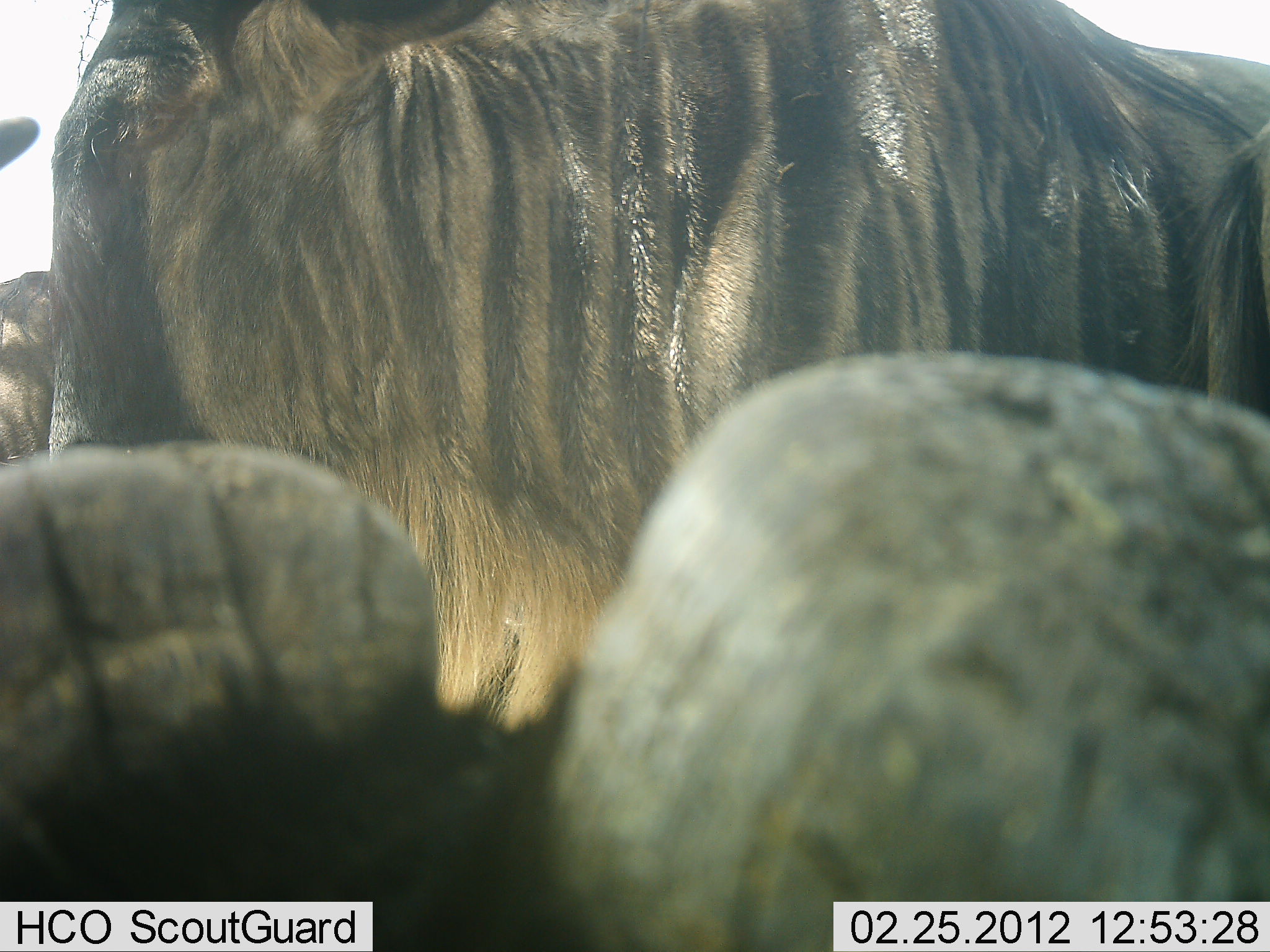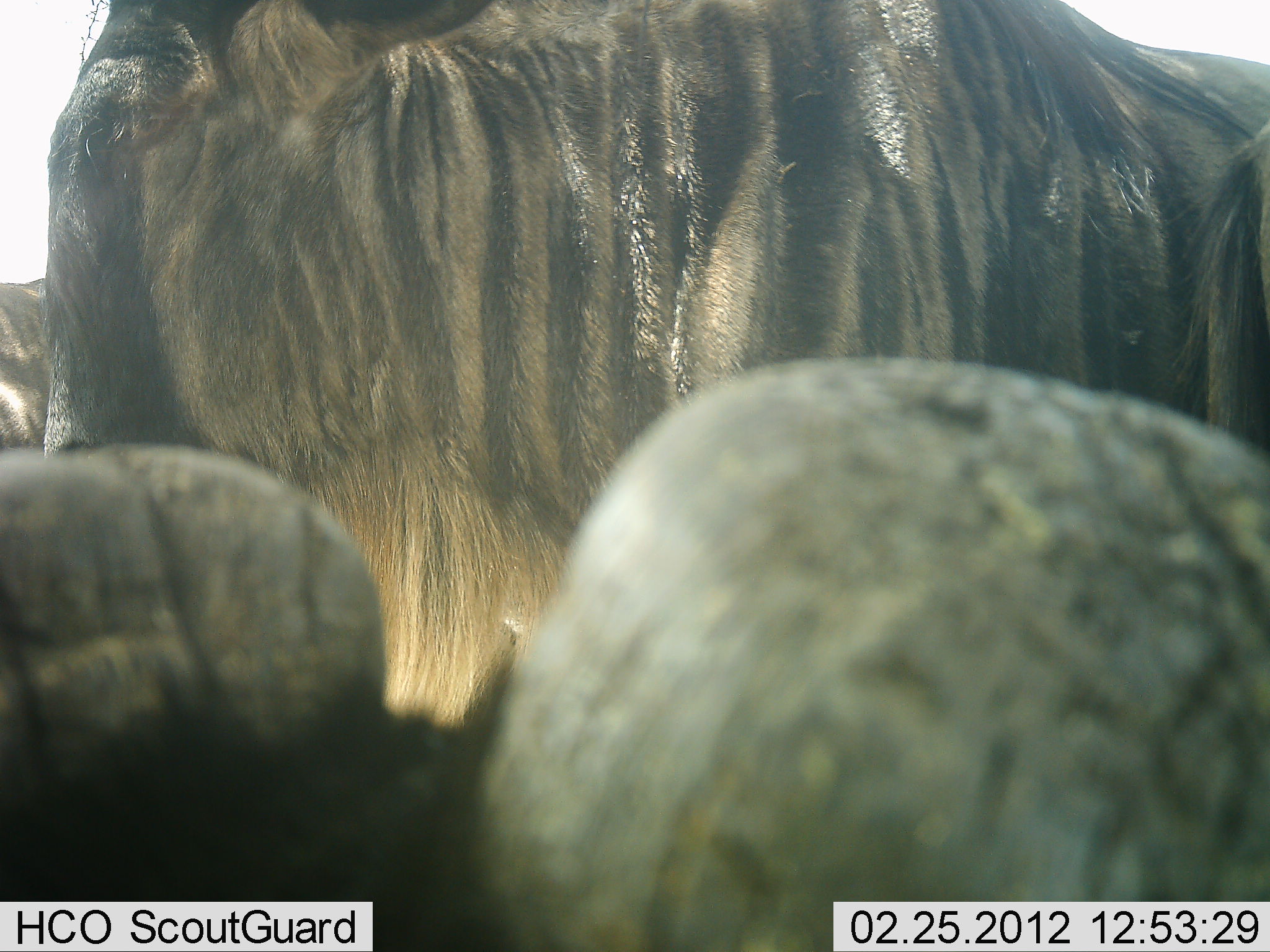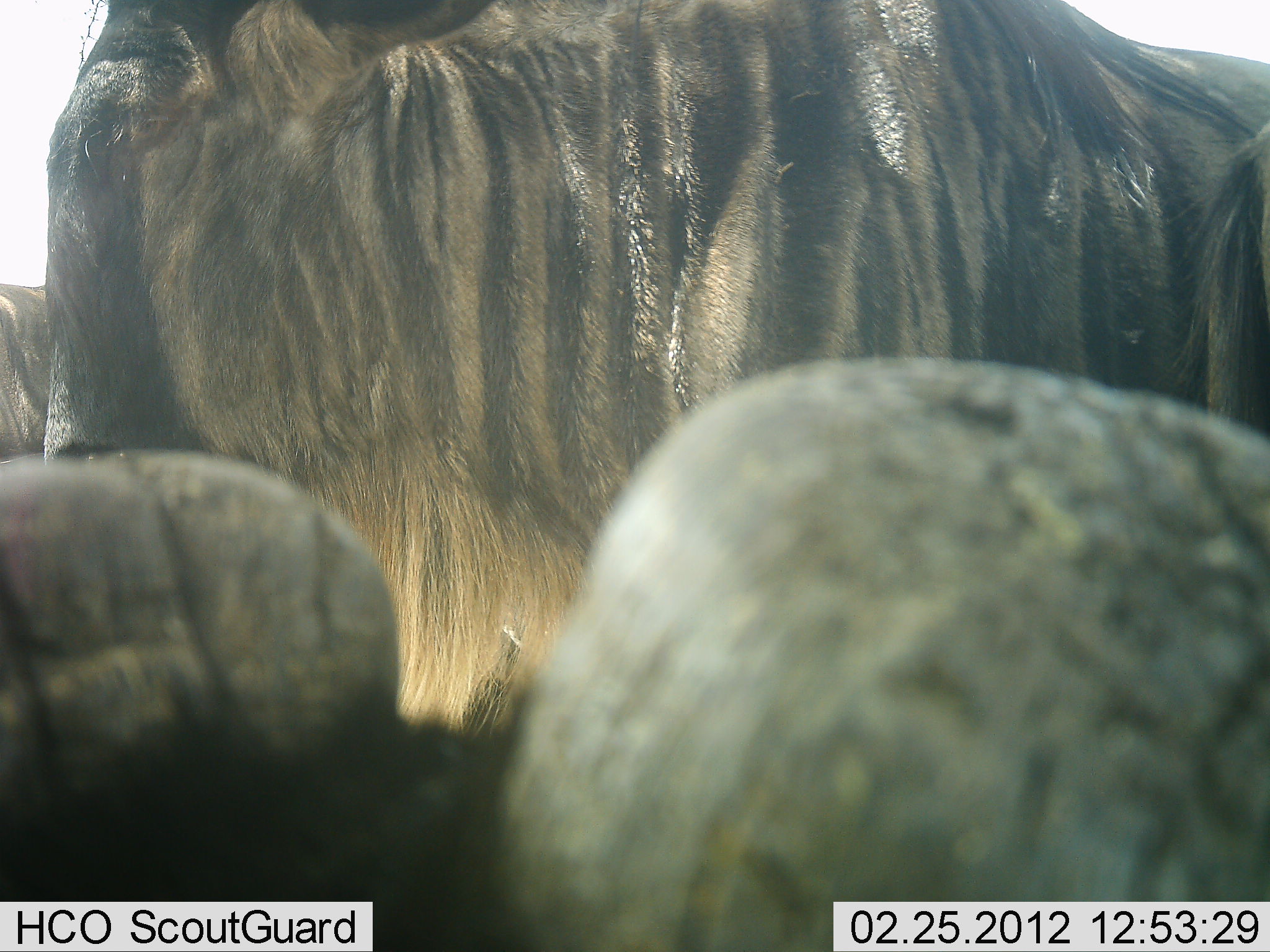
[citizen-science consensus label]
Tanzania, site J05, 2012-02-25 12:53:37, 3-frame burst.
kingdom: Animalia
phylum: Chordata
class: Mammalia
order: Artiodactyla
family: Bovidae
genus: Connochaetes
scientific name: Connochaetes taurinus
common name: blue wildebeest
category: wildebeest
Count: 3.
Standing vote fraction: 83%.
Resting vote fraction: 44%.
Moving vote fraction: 22%.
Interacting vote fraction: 6%.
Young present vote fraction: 0%.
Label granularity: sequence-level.